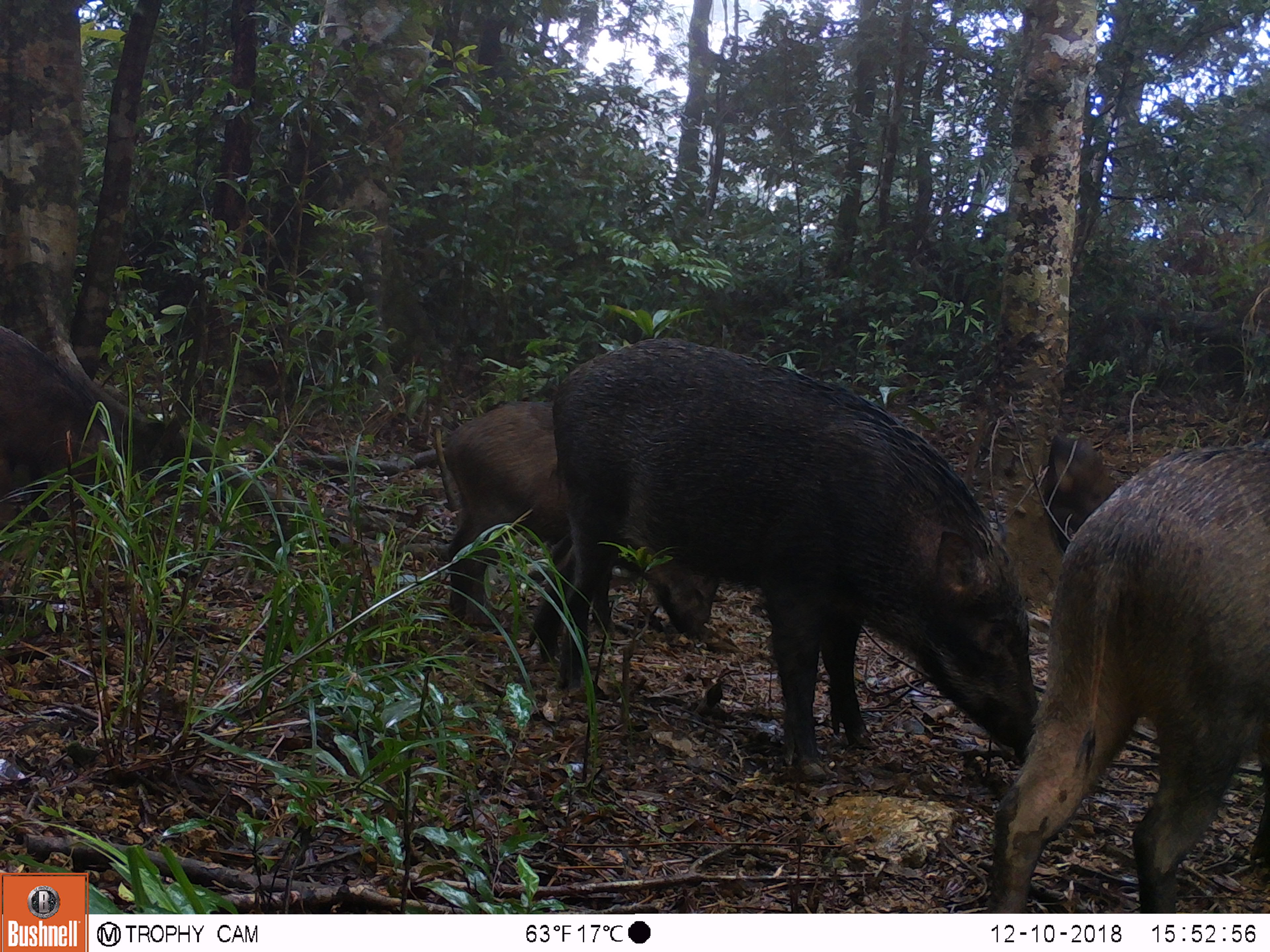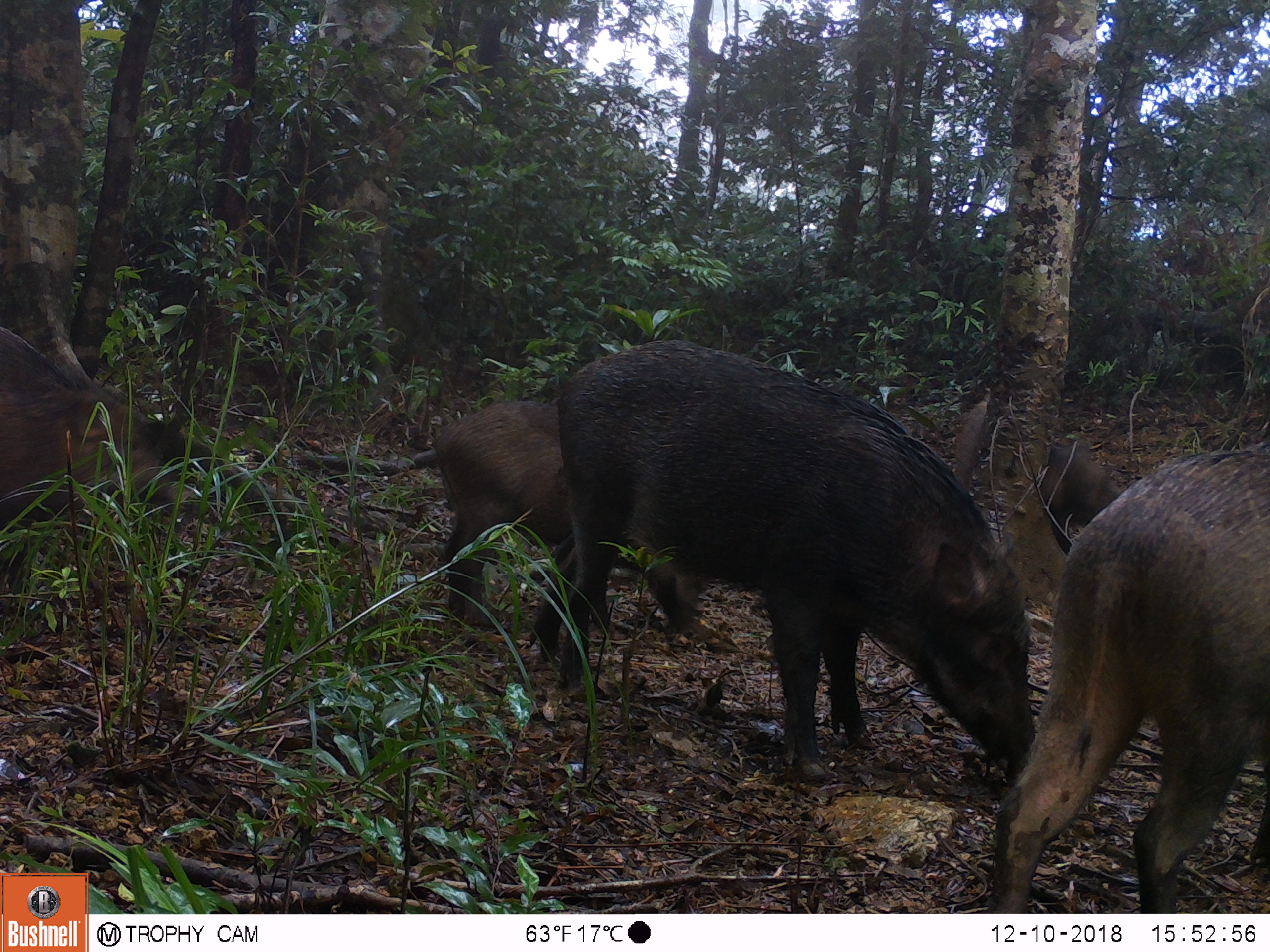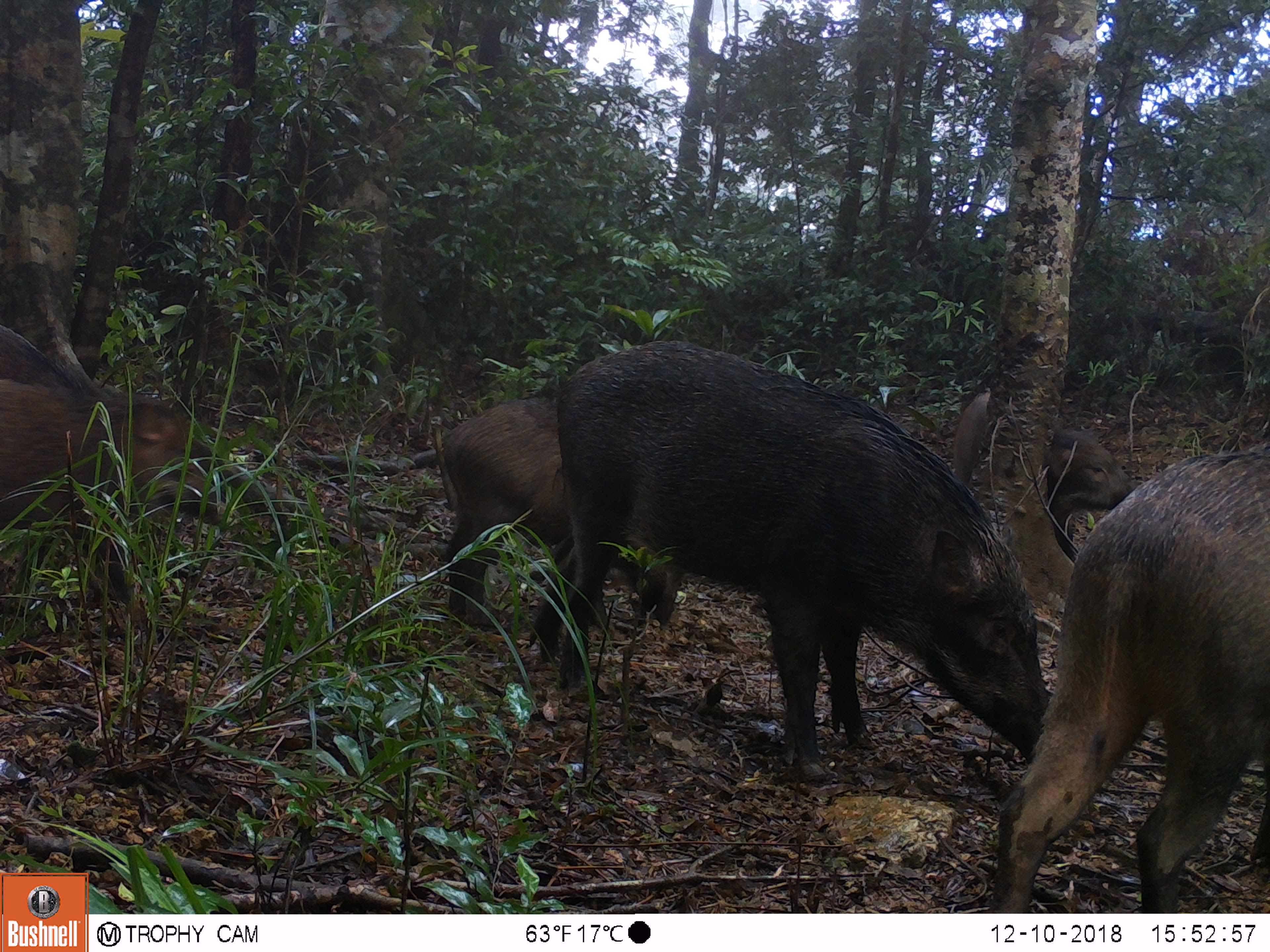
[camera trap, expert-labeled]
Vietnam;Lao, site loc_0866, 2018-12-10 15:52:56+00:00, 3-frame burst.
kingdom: Animalia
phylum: Chordata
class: Mammalia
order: Artiodactyla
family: Suidae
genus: Sus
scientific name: Sus scrofa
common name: eurasian wild pig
Eurasian wild pig (Sus scrofa). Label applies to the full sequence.